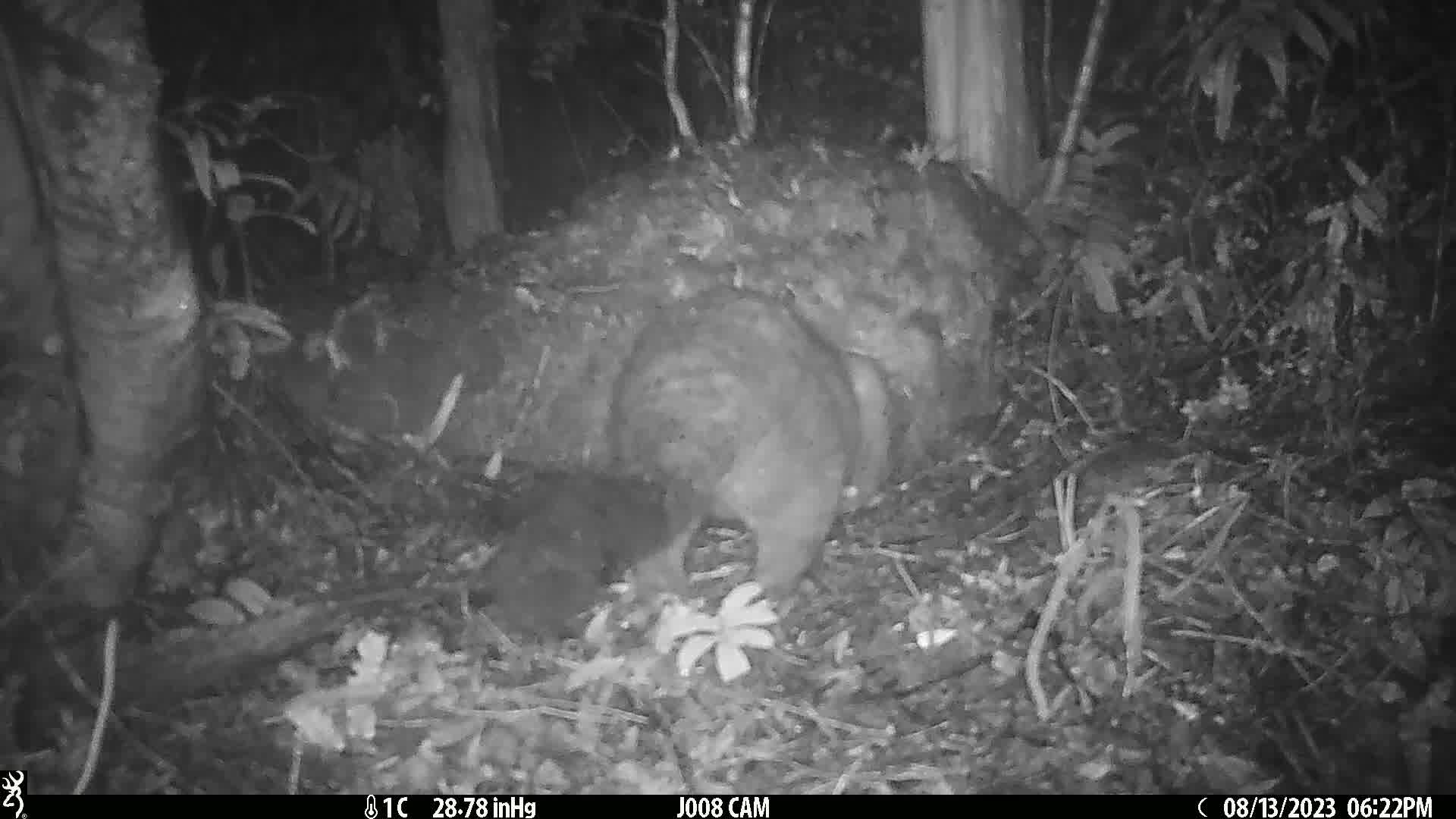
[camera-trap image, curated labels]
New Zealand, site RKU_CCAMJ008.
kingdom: Animalia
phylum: Chordata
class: Mammalia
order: Diprotodontia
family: Phalangeridae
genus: Trichosurus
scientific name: Trichosurus vulpecula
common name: common brushtail possum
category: possum